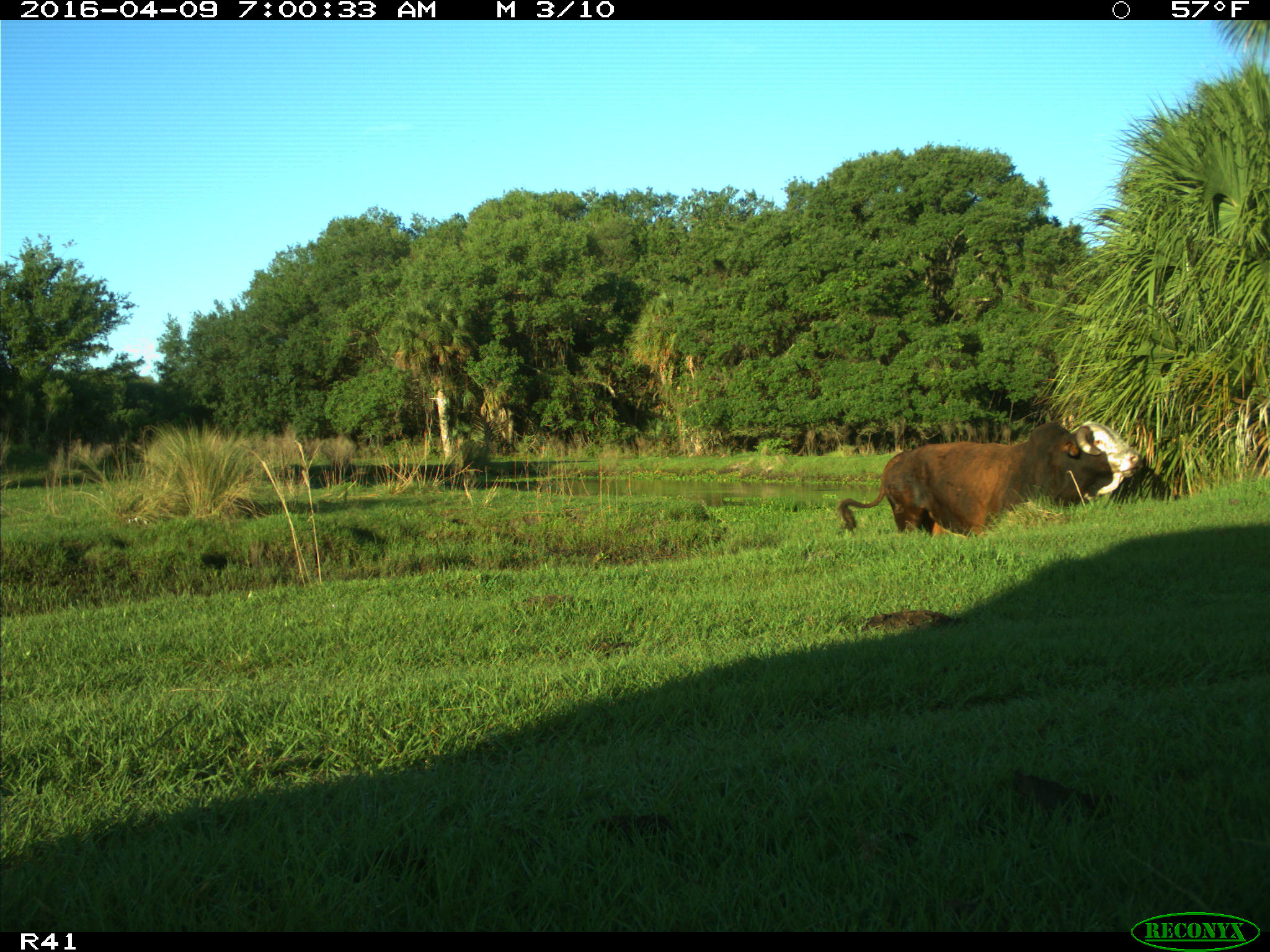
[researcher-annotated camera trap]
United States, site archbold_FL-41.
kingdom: Animalia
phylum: Chordata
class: Mammalia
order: Artiodactyla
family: Bovidae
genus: Bos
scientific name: Bos taurus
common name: domestic cow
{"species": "Bos taurus (domestic cow)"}